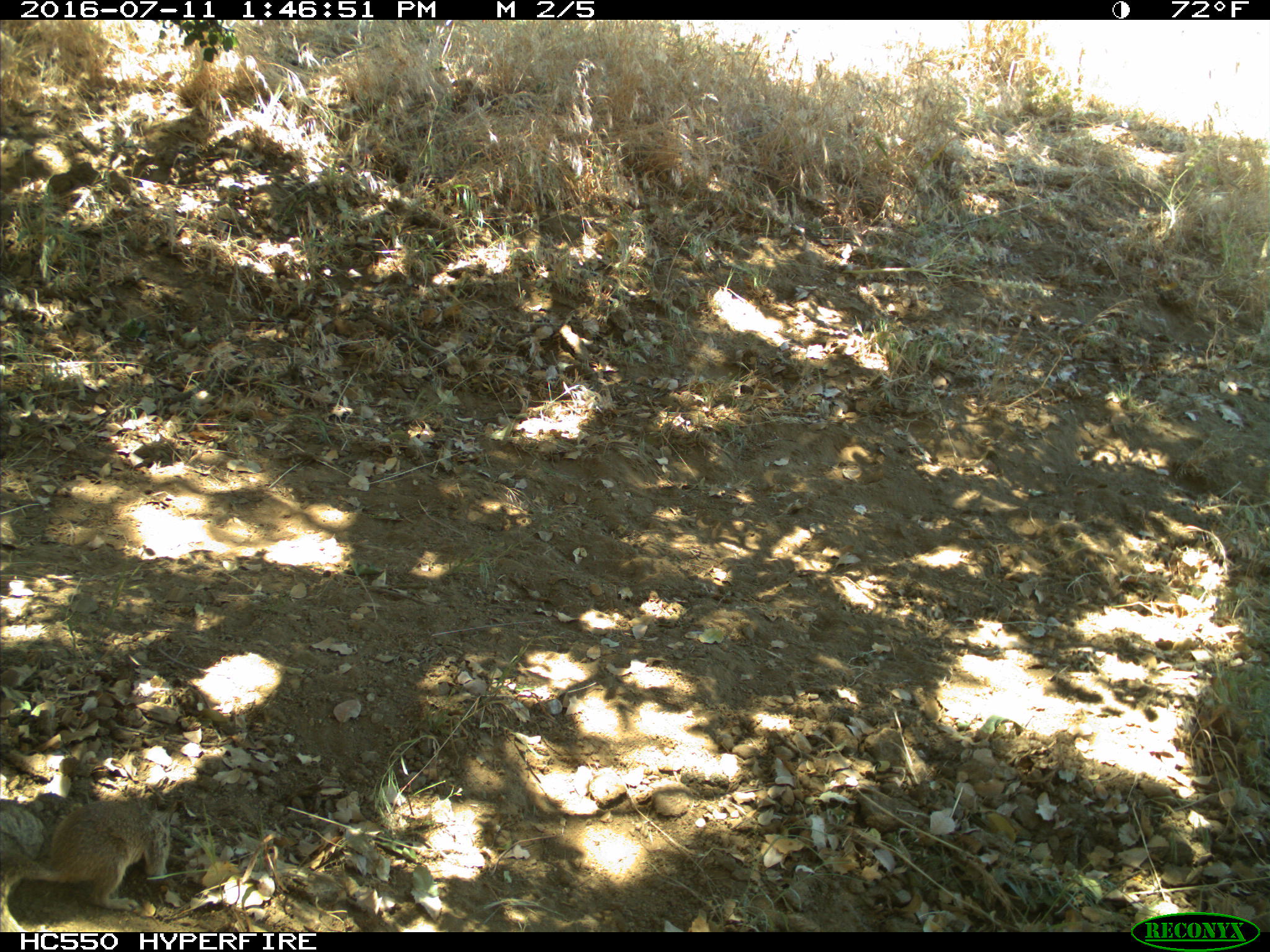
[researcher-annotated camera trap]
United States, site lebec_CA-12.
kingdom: Animalia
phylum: Chordata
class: Mammalia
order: Rodentia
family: Sciuridae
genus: Otospermophilus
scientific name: Otospermophilus beecheyi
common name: california ground squirrel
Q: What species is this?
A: Otospermophilus beecheyi (california ground squirrel).